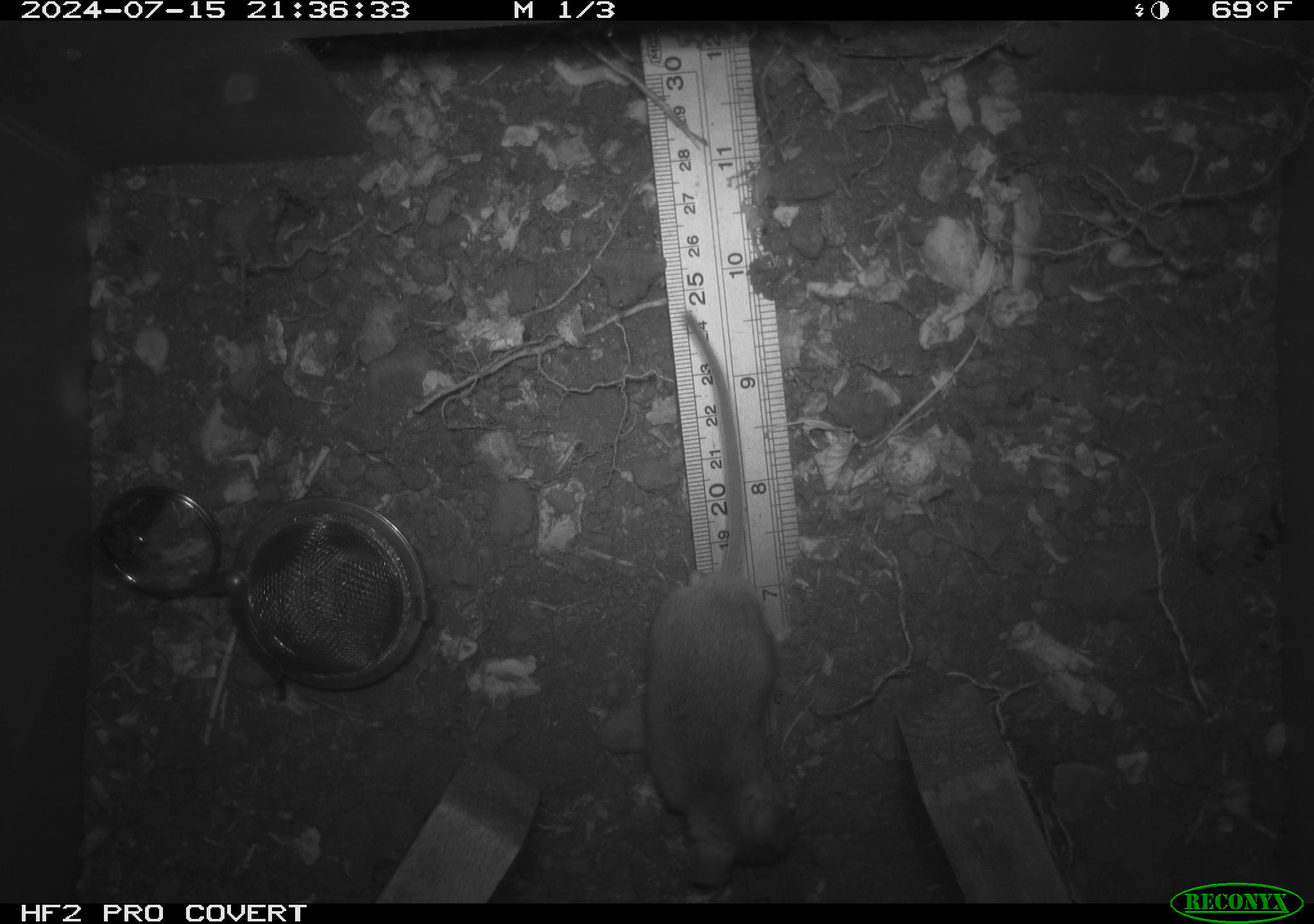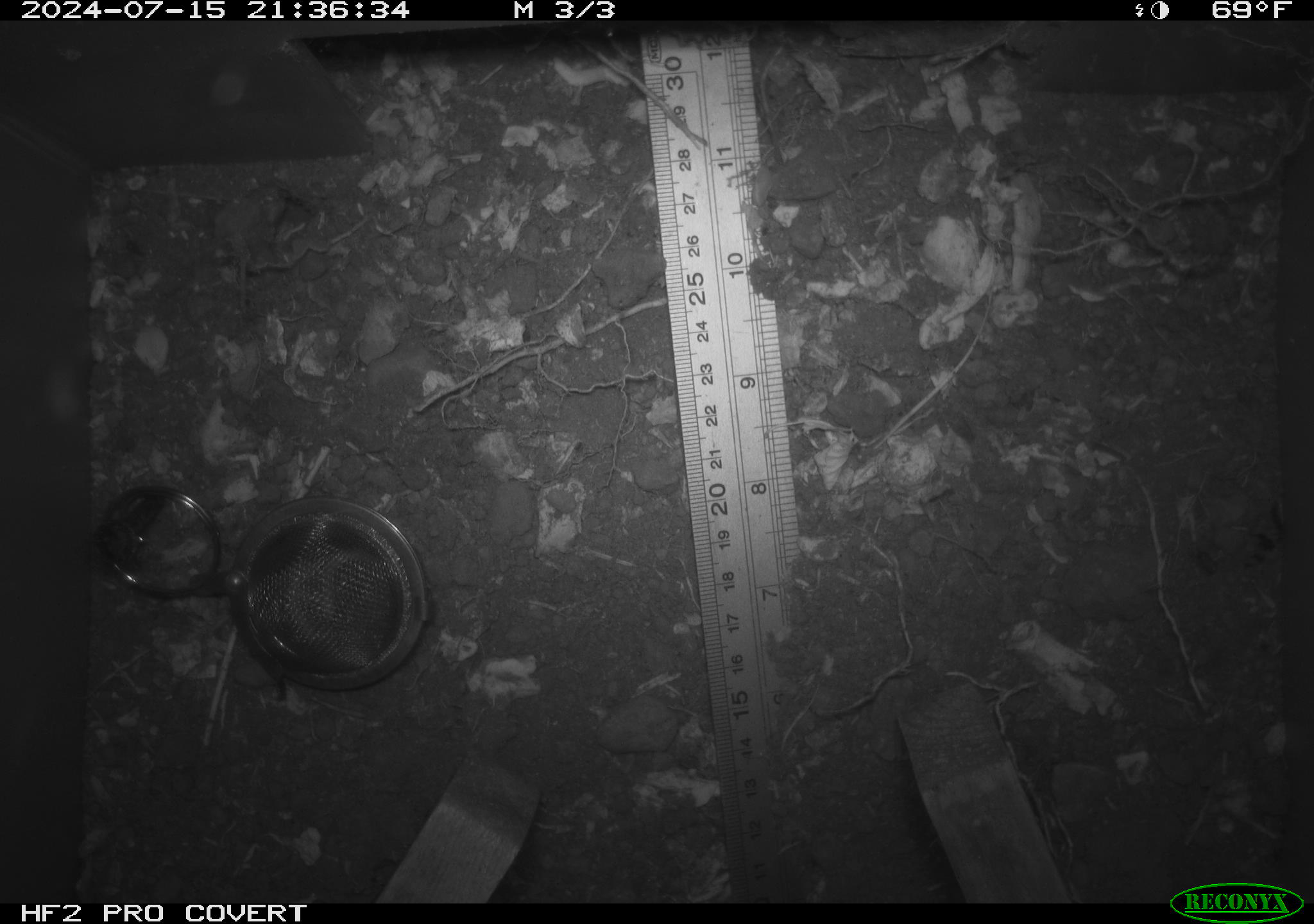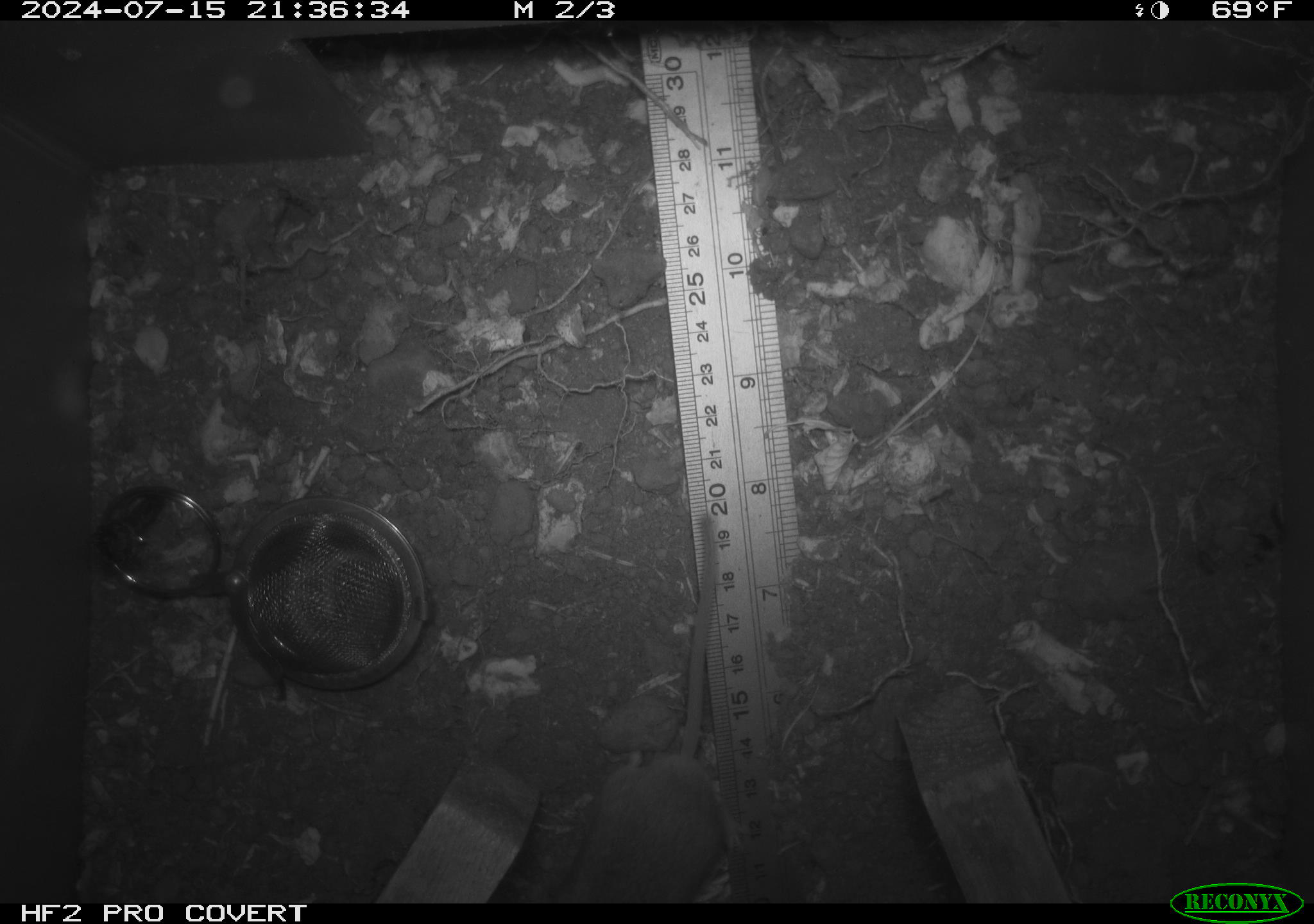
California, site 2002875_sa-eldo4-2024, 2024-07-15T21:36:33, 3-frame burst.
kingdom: Animalia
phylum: Chordata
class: Mammalia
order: Rodentia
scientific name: Rodentia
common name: rodent